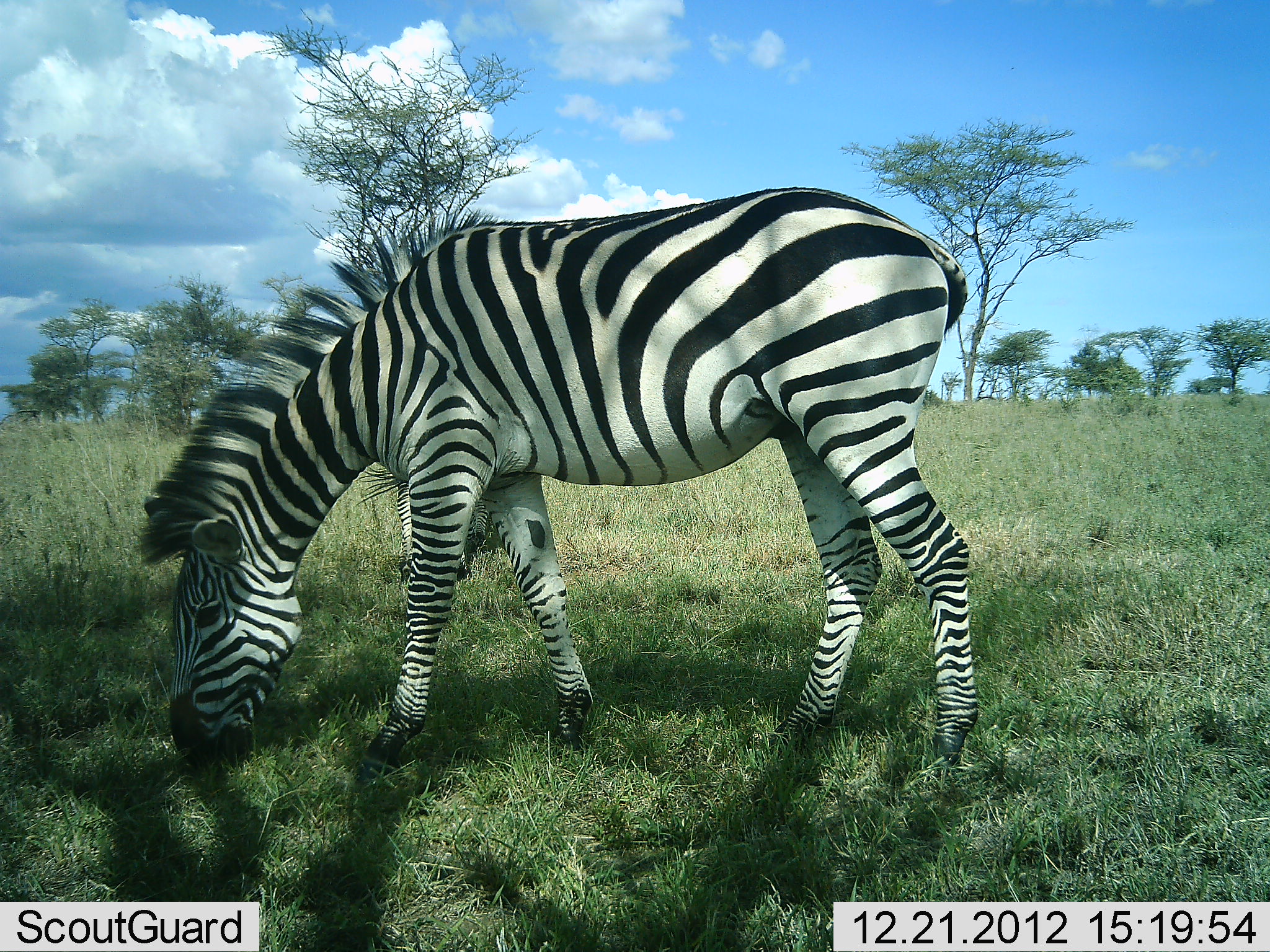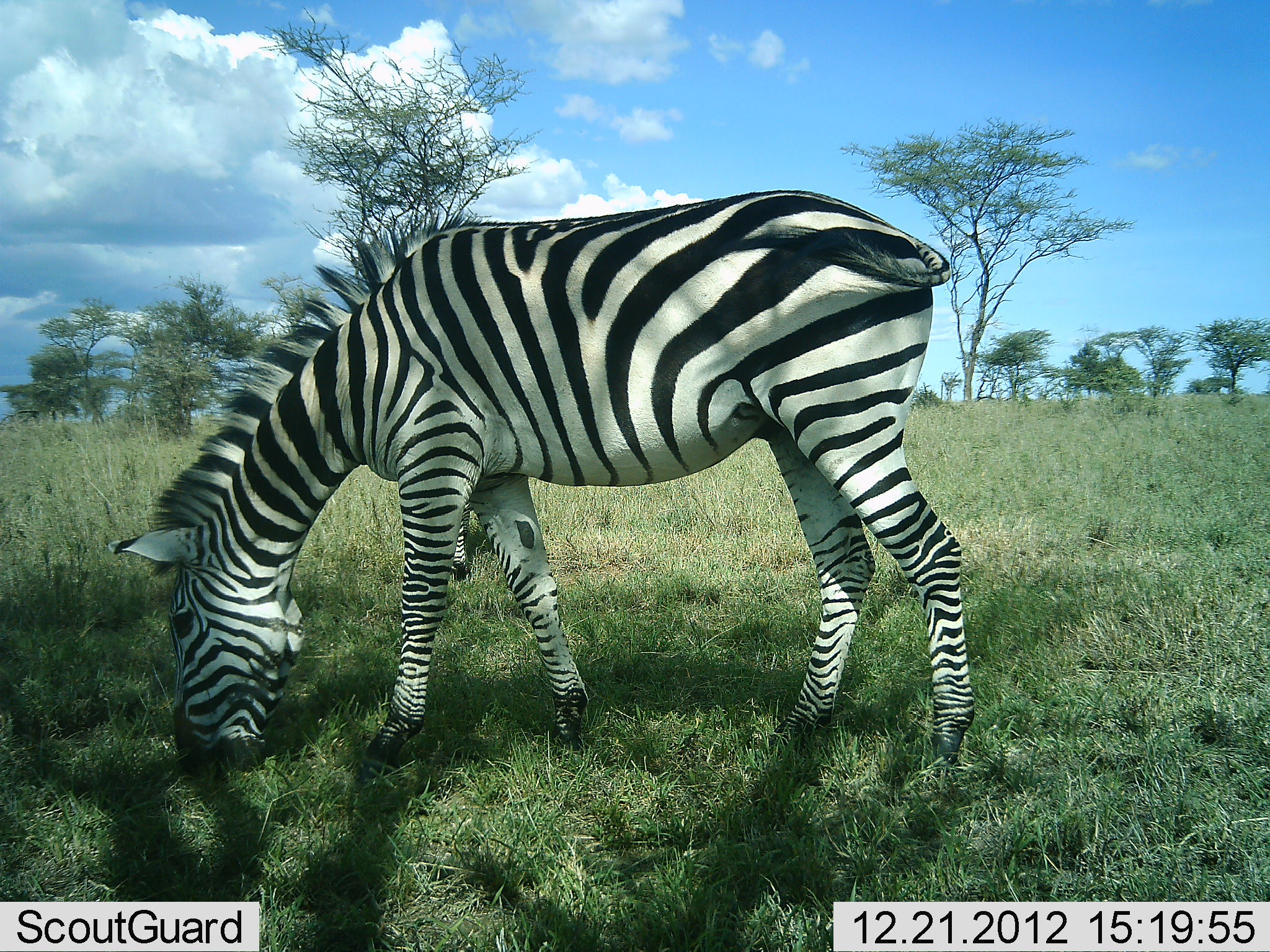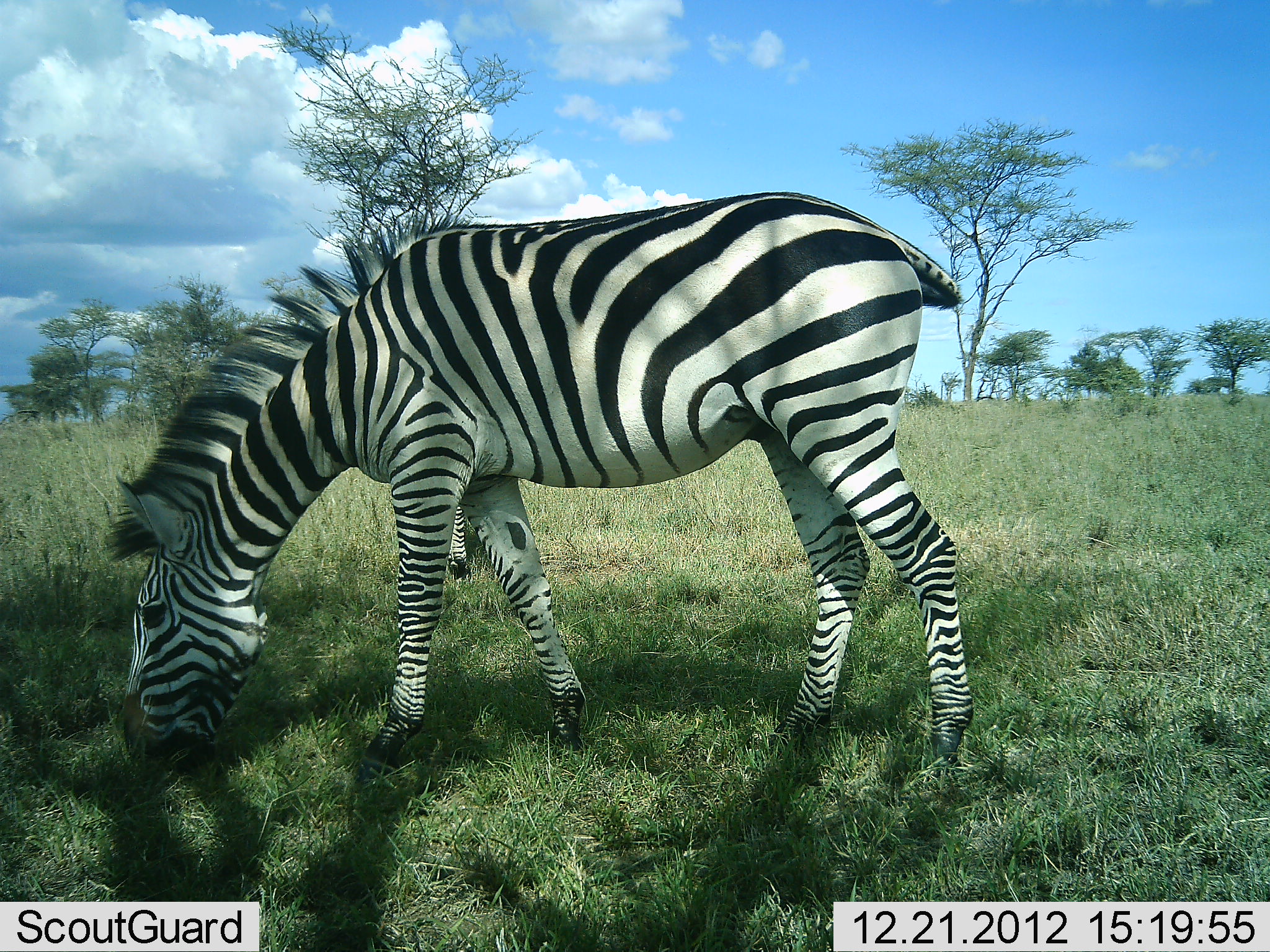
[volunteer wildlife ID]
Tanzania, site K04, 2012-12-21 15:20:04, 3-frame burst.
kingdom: Animalia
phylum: Chordata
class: Mammalia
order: Perissodactyla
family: Equidae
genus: Equus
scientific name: Equus quagga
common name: plains zebra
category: zebra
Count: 1.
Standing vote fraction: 12%.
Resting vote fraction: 0%.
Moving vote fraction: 0%.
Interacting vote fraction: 0%.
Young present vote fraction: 0%.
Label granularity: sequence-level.